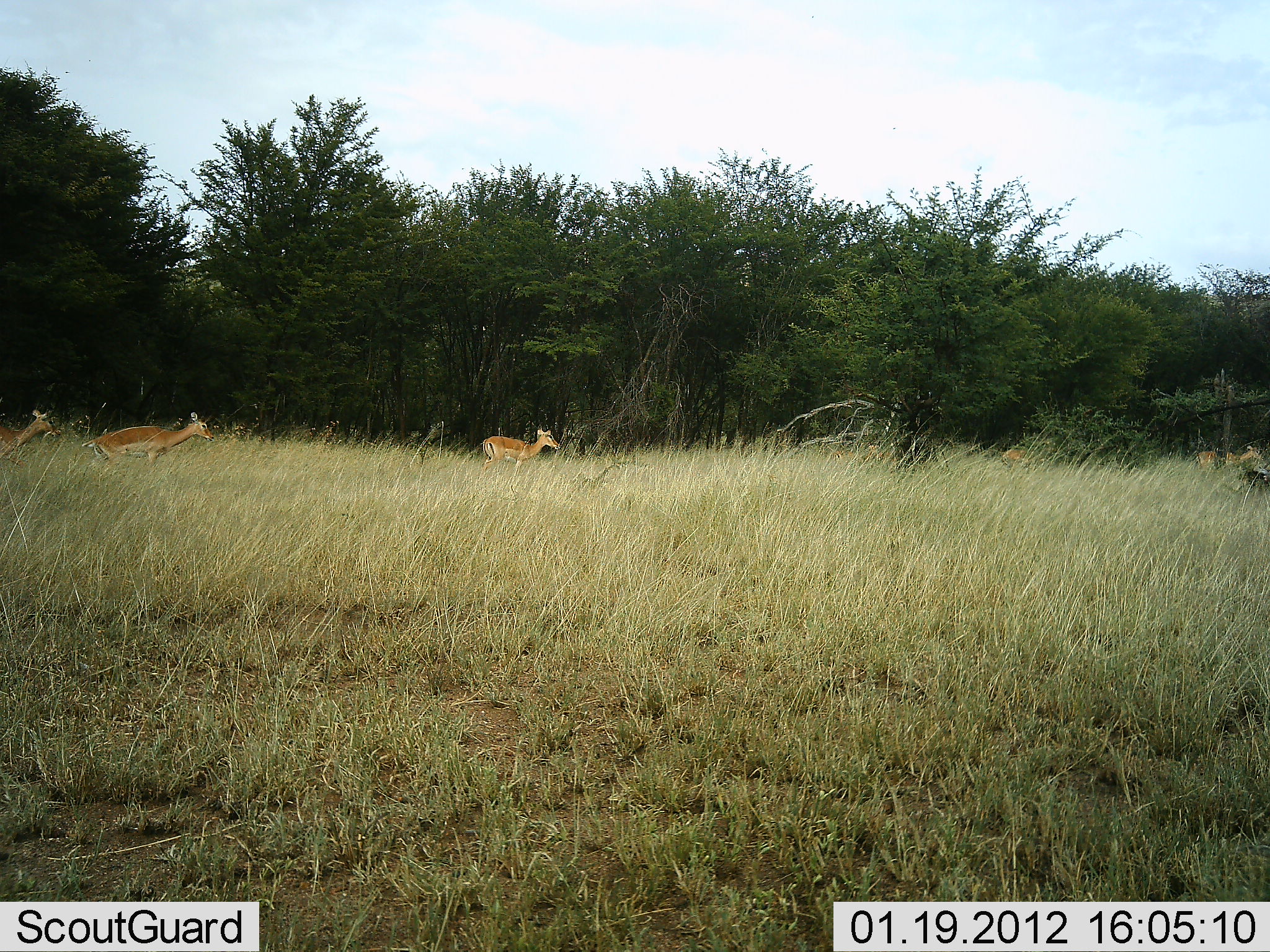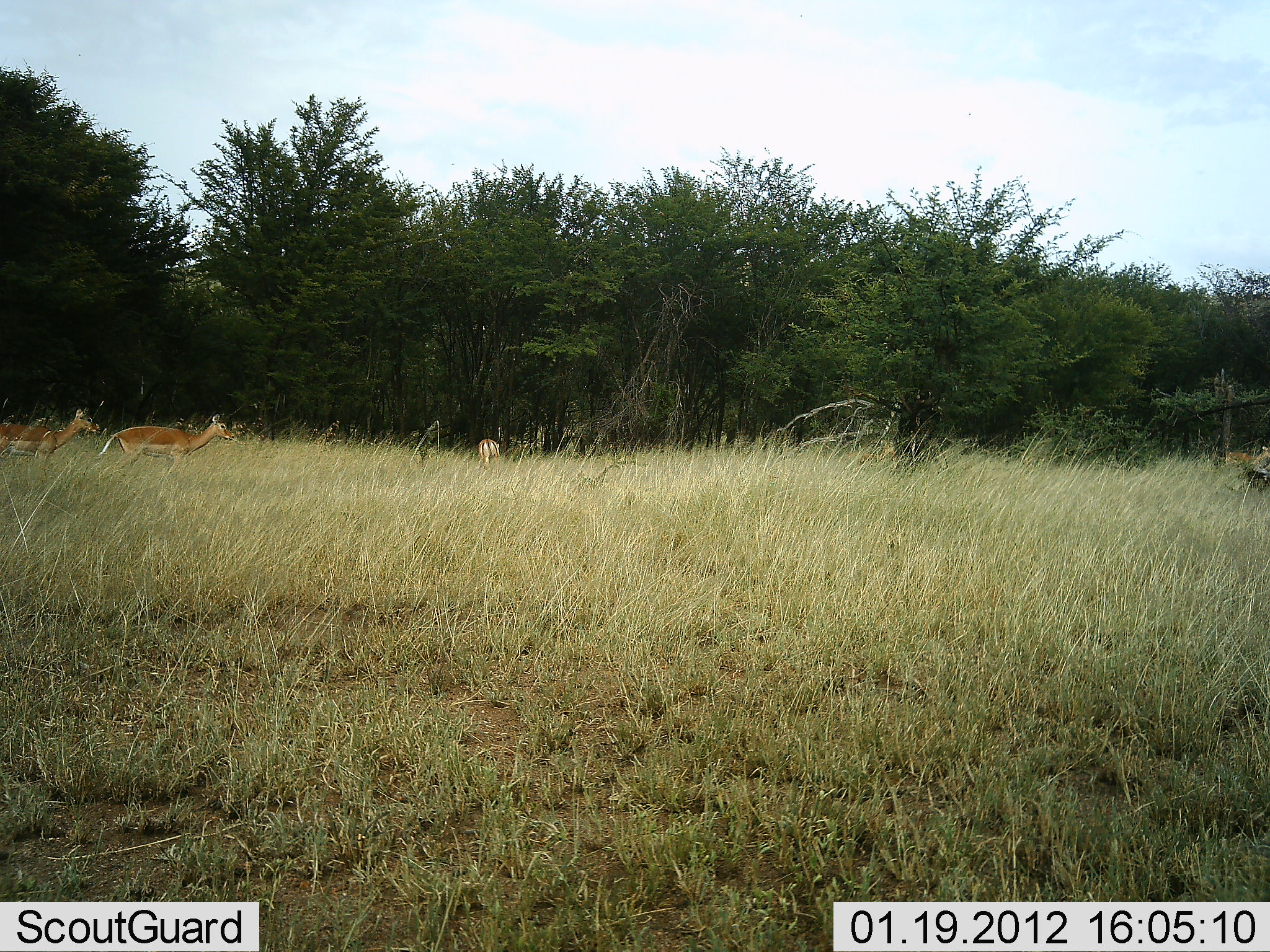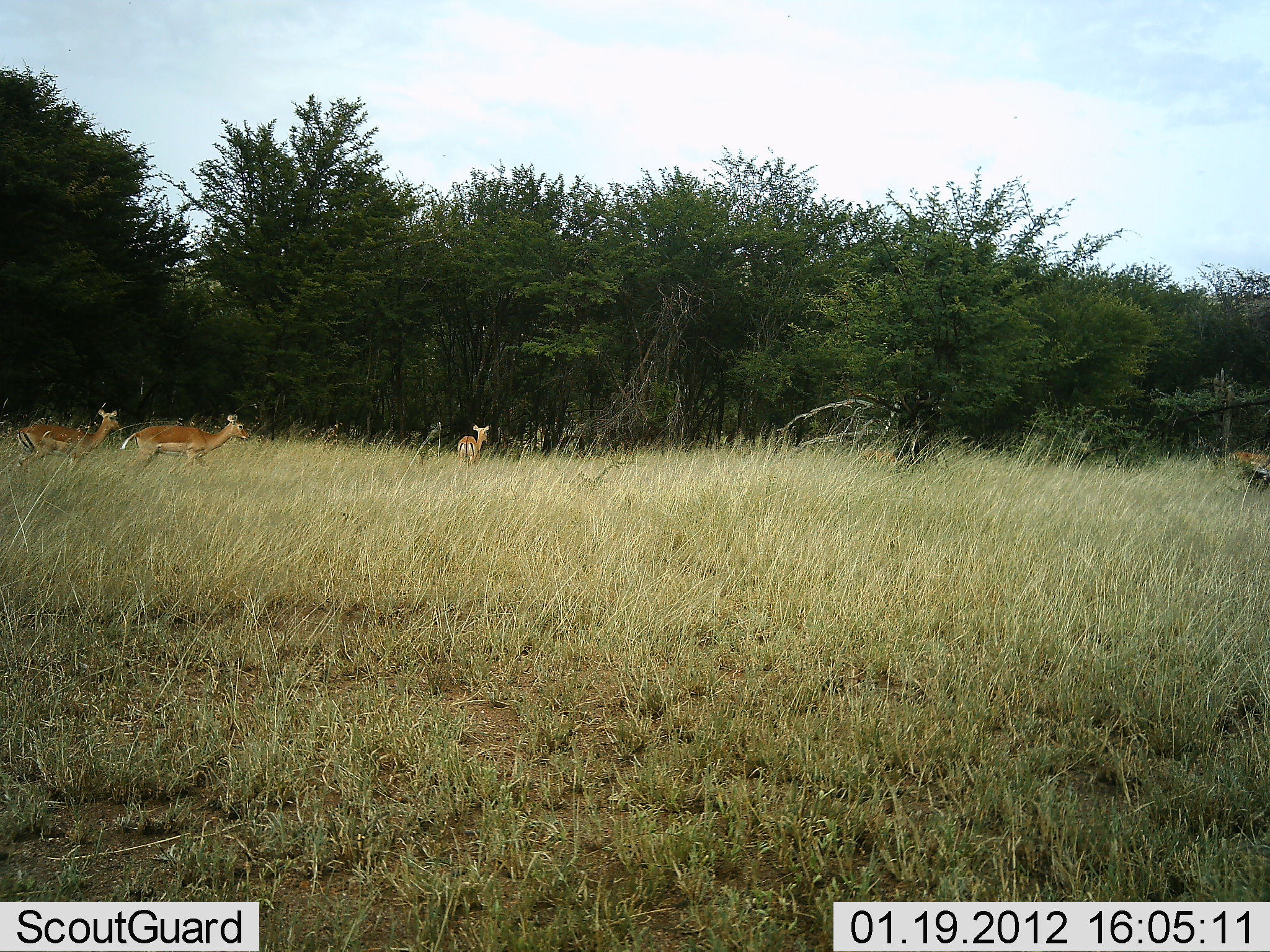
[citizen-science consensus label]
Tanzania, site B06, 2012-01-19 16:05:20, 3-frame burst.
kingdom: Animalia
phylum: Chordata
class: Mammalia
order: Artiodactyla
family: Bovidae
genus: Aepyceros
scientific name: Aepyceros melampus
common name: impala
Impala (Aepyceros melampus), count 4. Behavior (volunteer vote fractions): standing 28%, resting 0%, moving 100%, interacting 0%. Young present (vote fraction): 0%. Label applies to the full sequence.